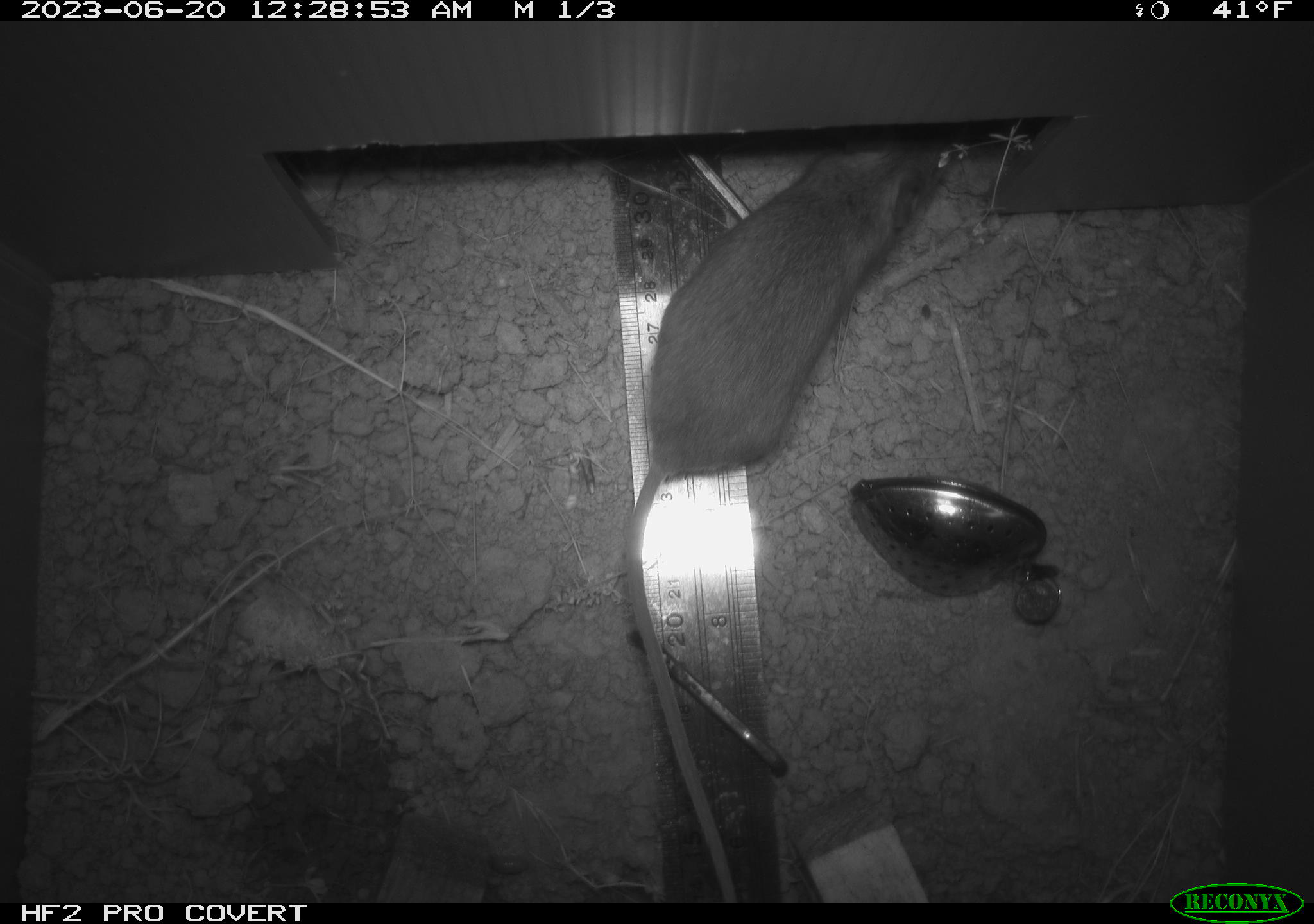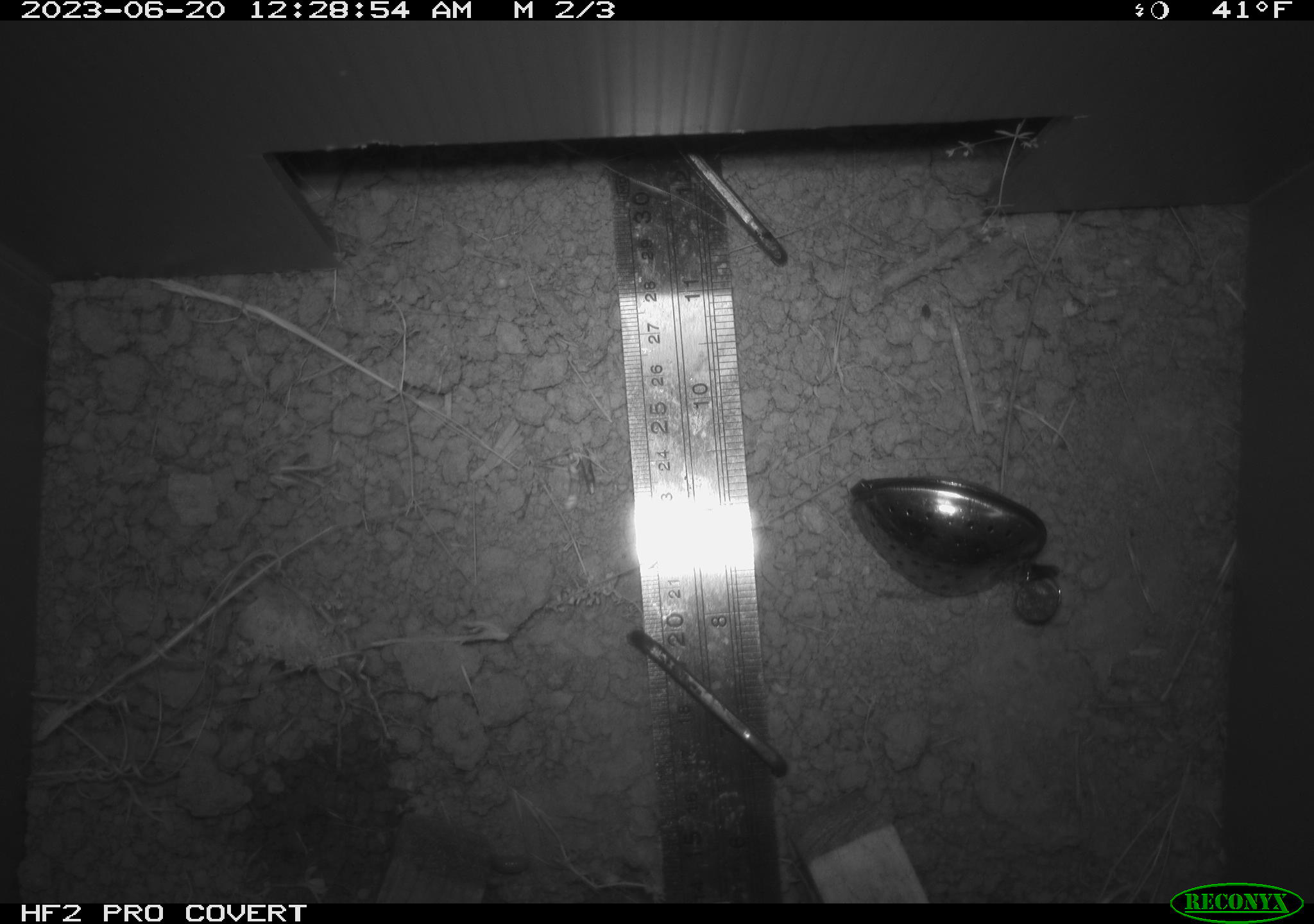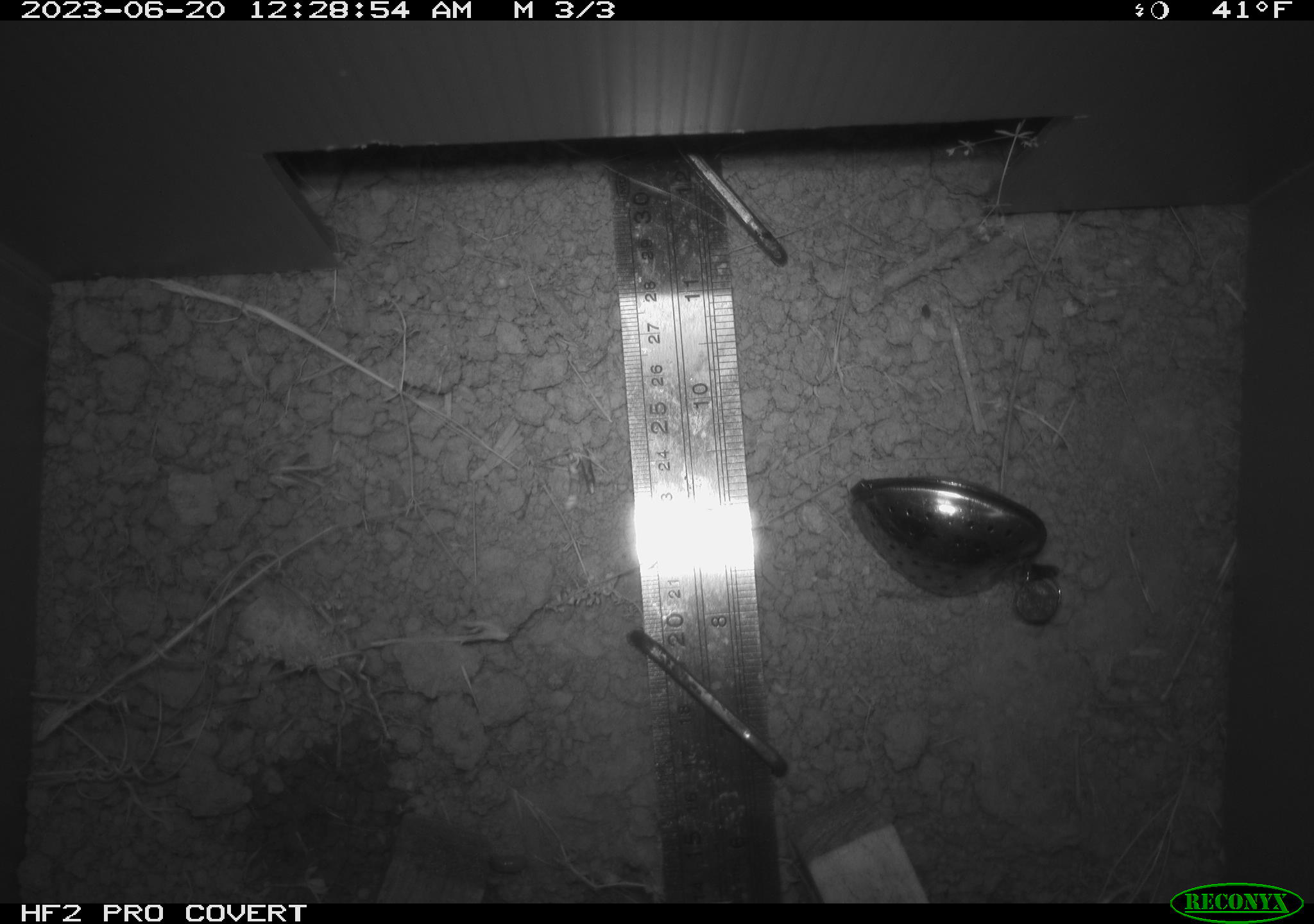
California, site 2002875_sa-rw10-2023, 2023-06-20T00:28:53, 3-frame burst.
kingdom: Animalia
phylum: Chordata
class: Mammalia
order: Rodentia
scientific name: Rodentia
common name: rodent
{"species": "rodent (Rodentia)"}